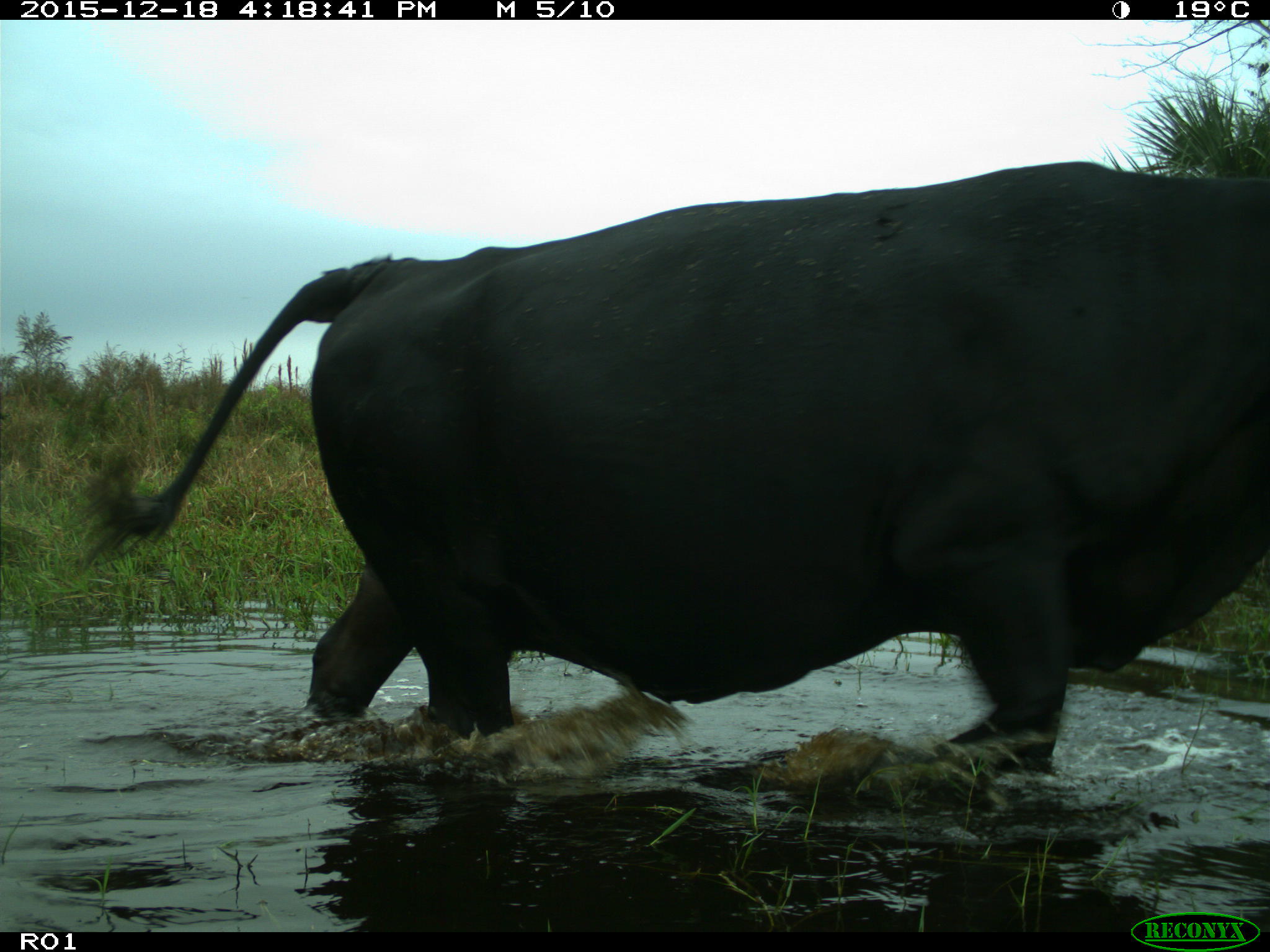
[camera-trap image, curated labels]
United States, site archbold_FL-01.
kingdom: Animalia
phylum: Chordata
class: Mammalia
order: Artiodactyla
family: Bovidae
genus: Bos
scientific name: Bos taurus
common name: domestic cow